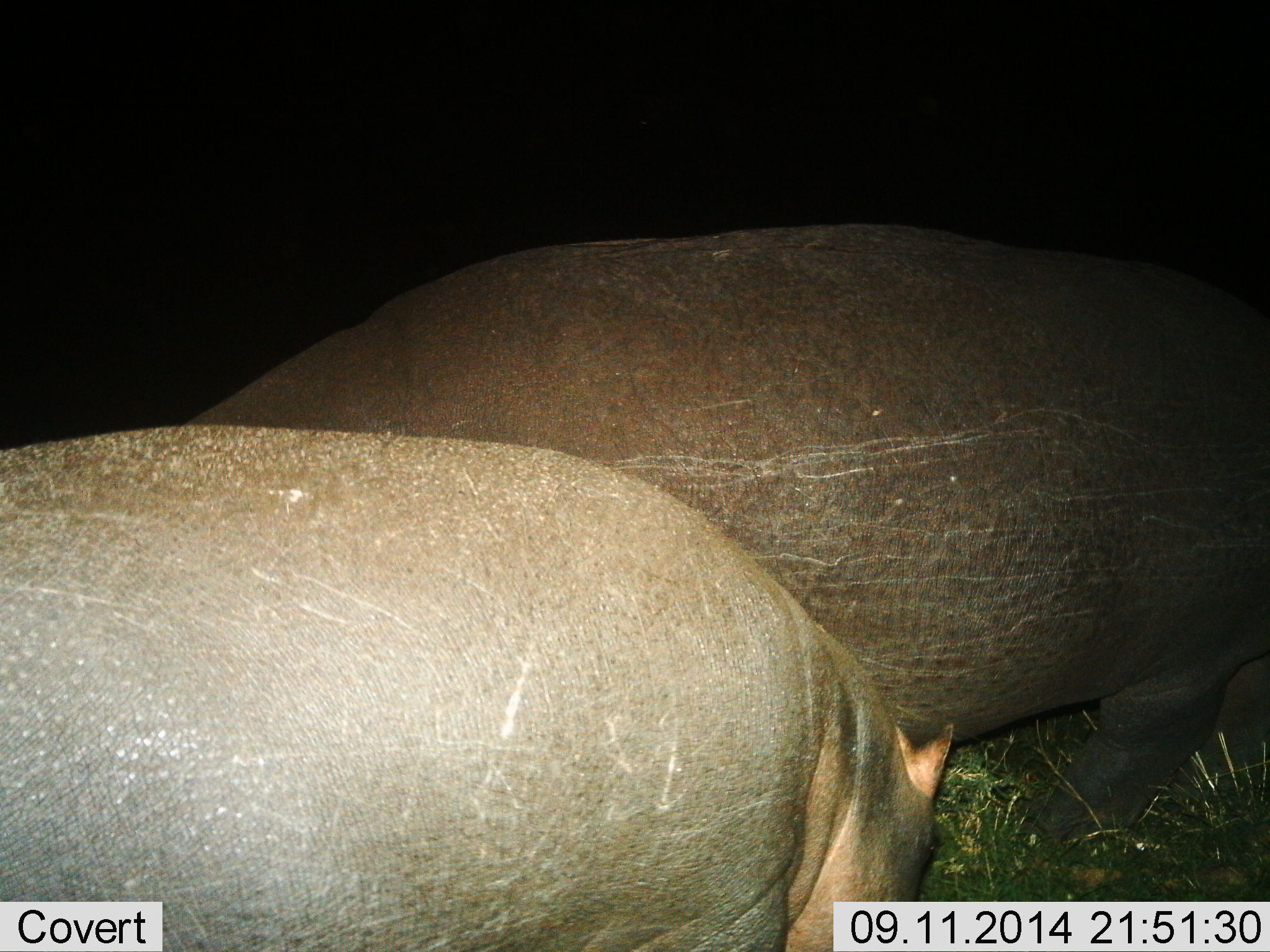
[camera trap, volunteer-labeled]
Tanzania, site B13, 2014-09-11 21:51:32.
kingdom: Animalia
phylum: Chordata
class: Mammalia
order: Artiodactyla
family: Hippopotamidae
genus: Hippopotamus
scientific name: Hippopotamus amphibius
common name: hippopotamus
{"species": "hippopotamus (Hippopotamus amphibius)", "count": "2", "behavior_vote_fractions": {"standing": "60%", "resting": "0%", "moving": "0%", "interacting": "0%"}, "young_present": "0%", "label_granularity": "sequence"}